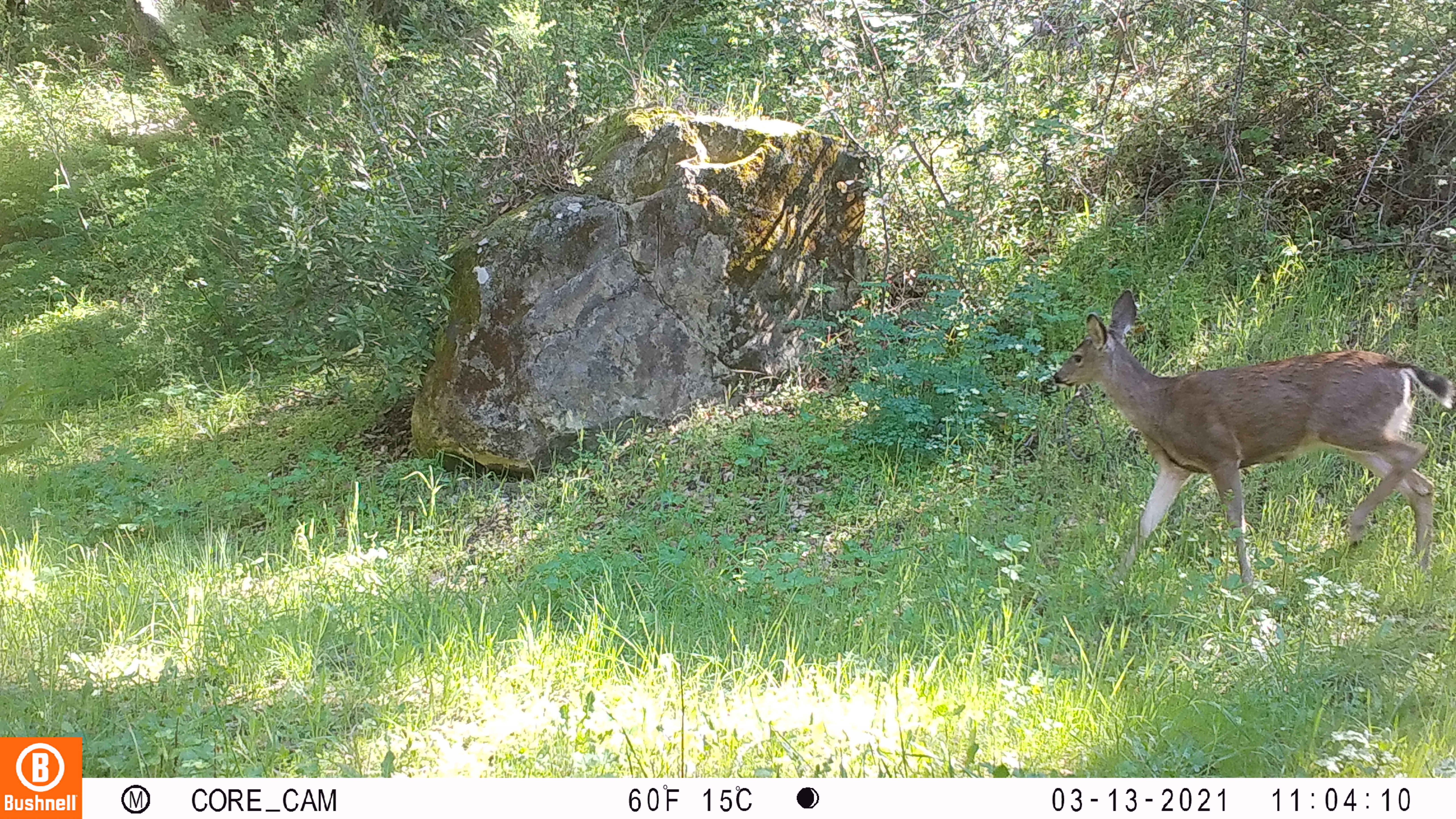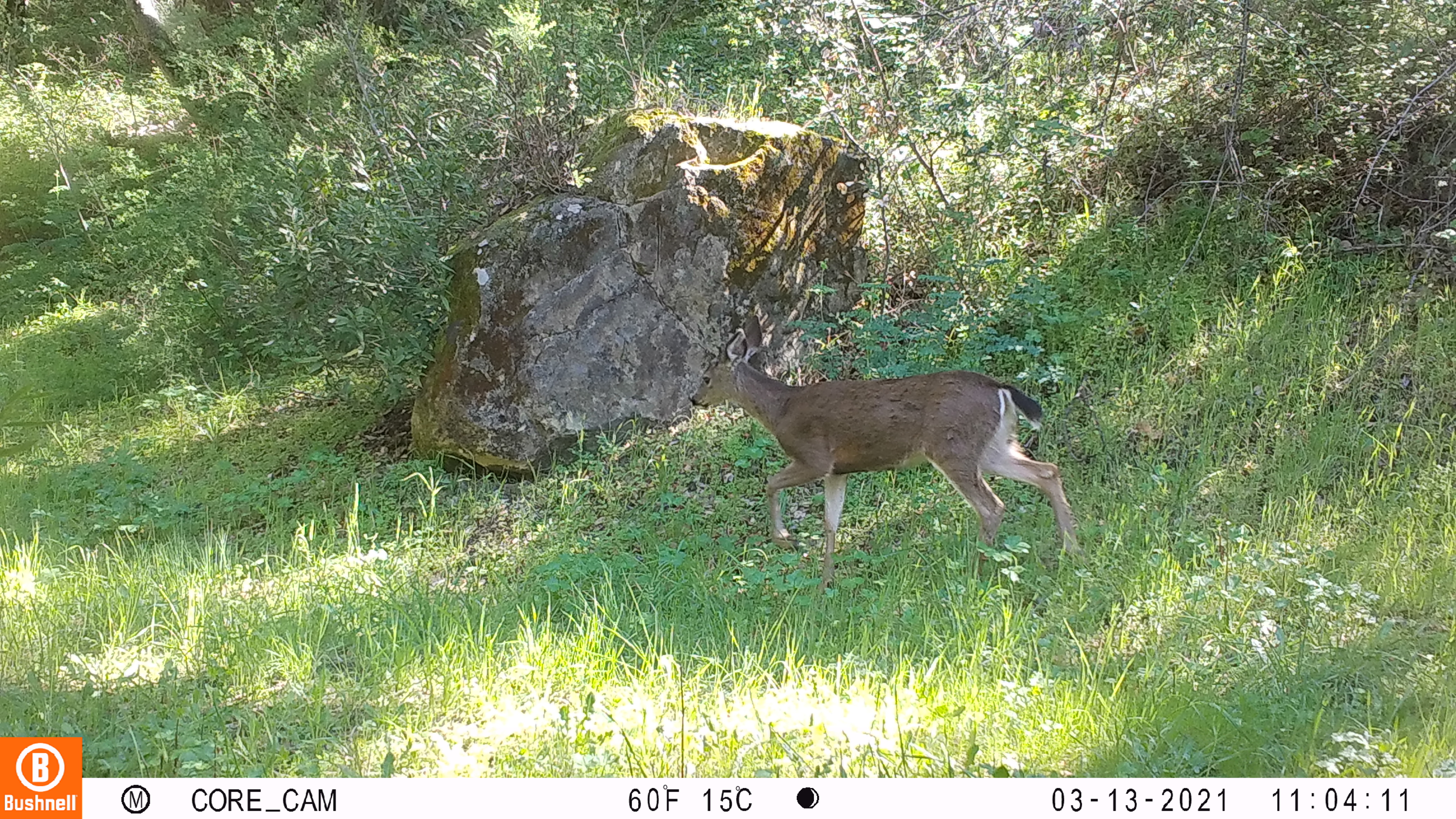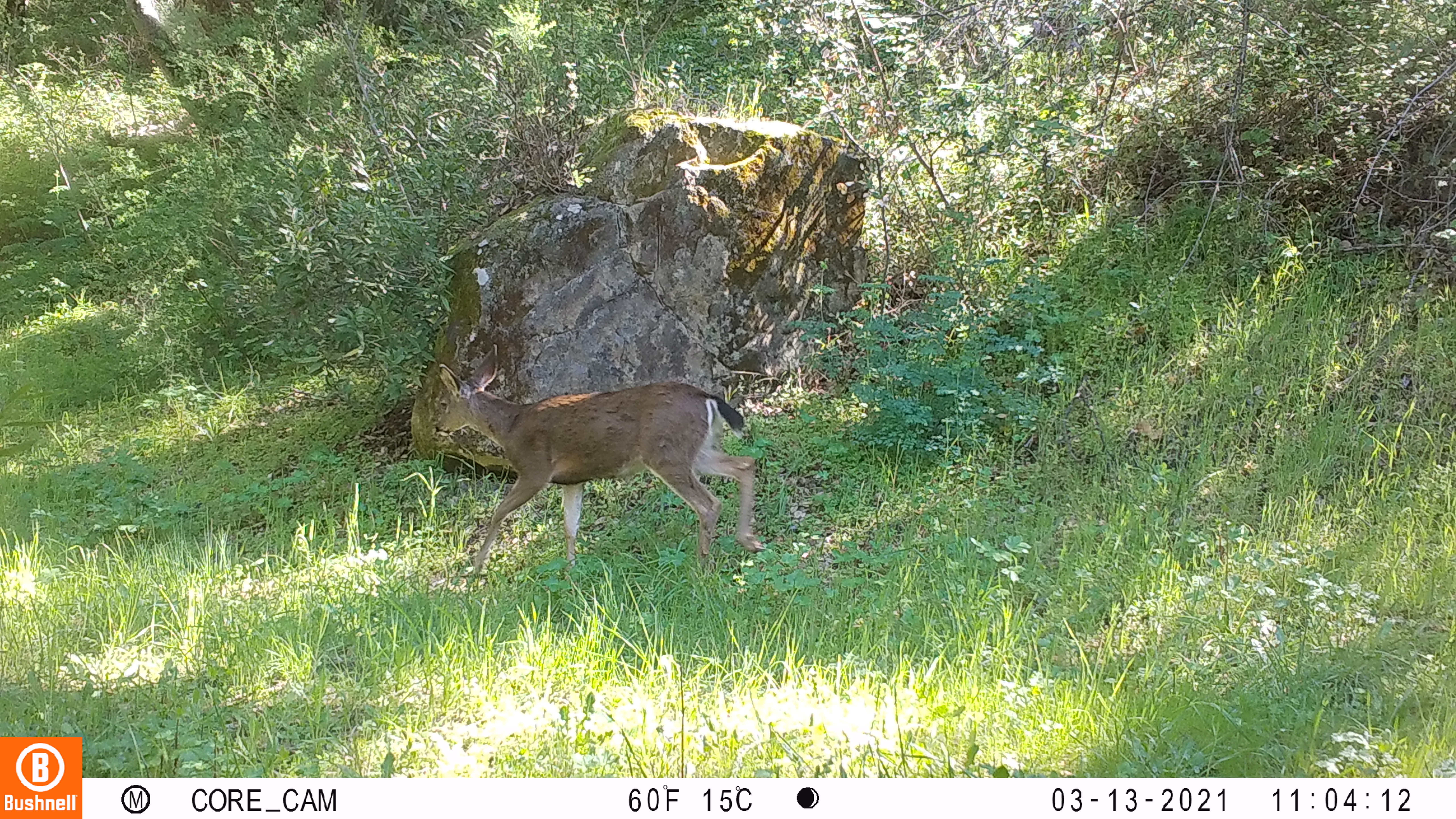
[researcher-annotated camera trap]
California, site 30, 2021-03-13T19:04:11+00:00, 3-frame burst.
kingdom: Animalia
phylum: Chordata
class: Mammalia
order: Artiodactyla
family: Cervidae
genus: Odocoileus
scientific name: Odocoileus hemionus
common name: mule deer